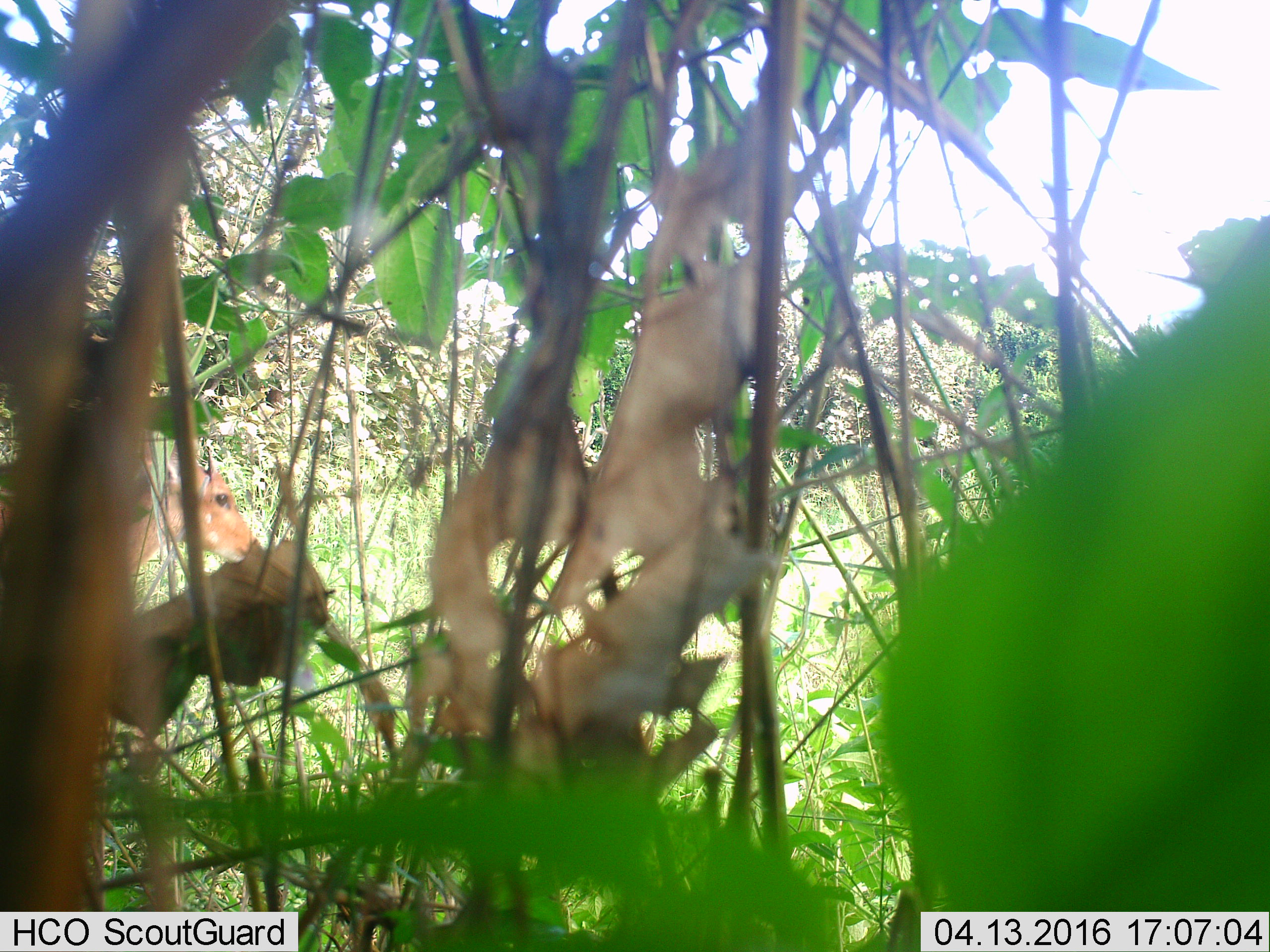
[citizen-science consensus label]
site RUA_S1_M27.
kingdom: Animalia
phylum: Chordata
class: Mammalia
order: Artiodactyla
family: Bovidae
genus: Aepyceros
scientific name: Aepyceros melampus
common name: impala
Impala (Aepyceros melampus), count 1. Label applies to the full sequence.